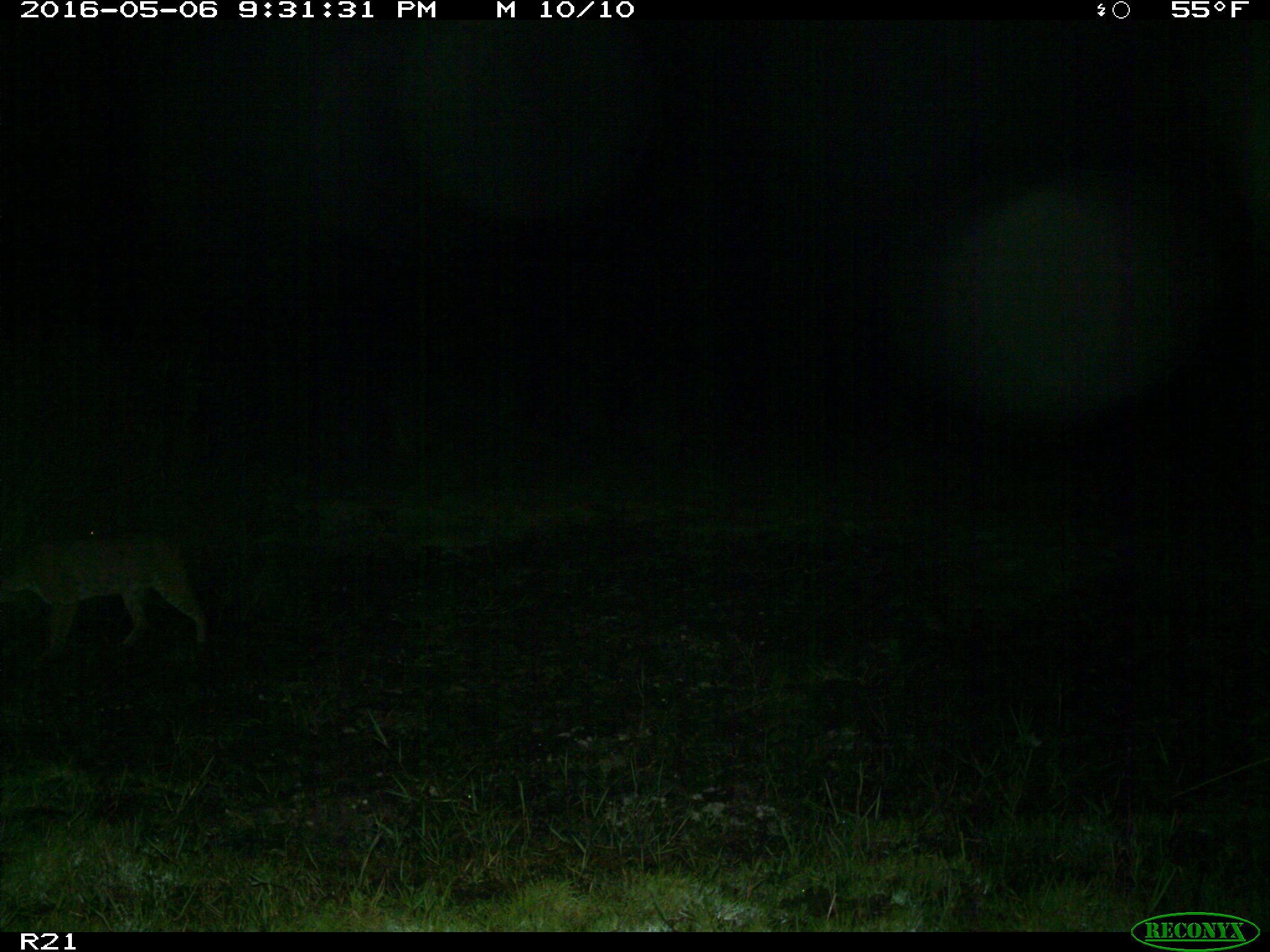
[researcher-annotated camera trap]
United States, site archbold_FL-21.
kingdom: Animalia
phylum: Chordata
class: Mammalia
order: Carnivora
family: Felidae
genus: Lynx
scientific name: Lynx rufus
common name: bobcat